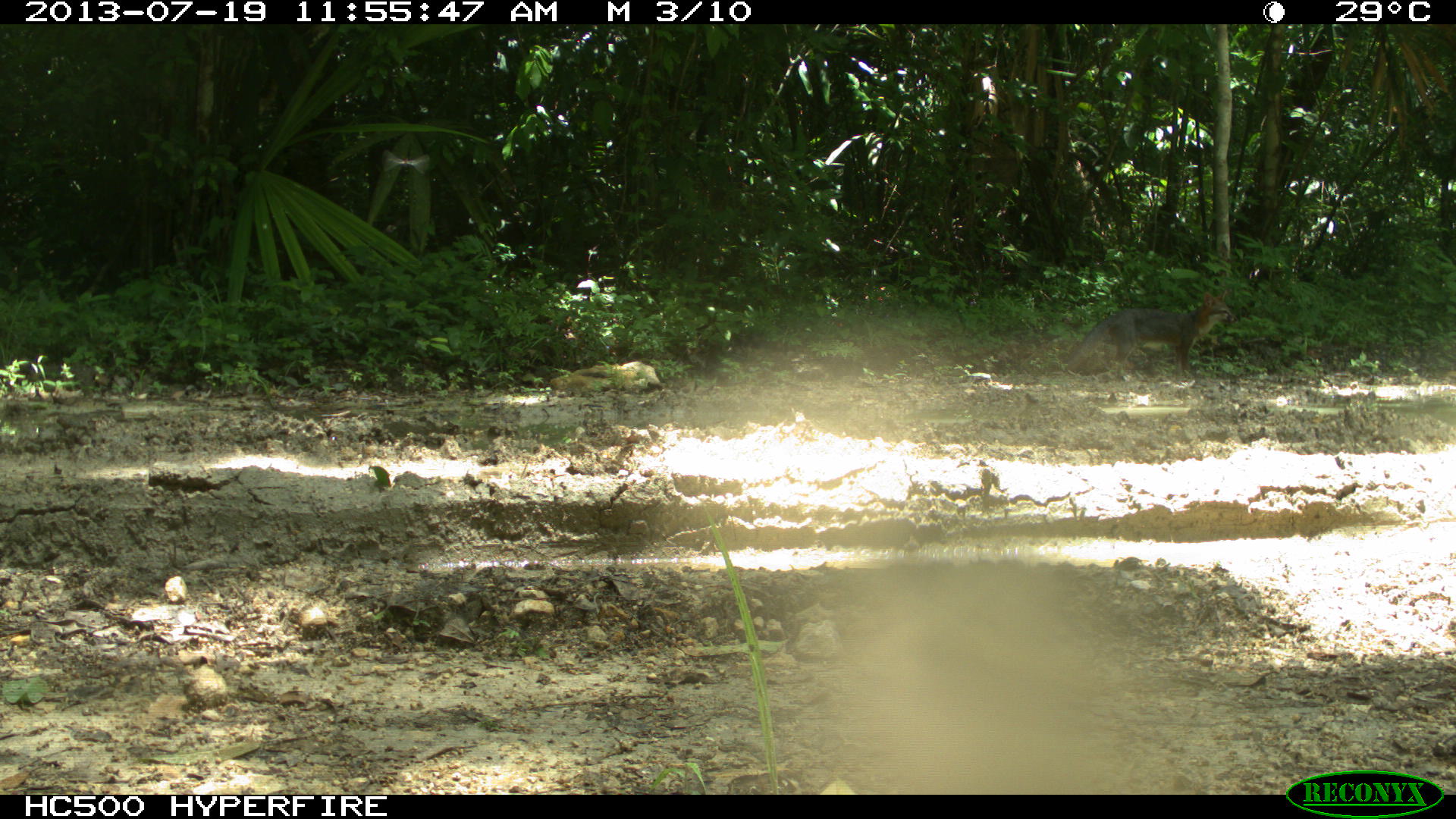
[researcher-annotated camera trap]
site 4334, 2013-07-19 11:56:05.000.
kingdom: Animalia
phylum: Chordata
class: Mammalia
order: Carnivora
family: Canidae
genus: Urocyon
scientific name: Urocyon cinereoargenteus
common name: gray fox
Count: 2.